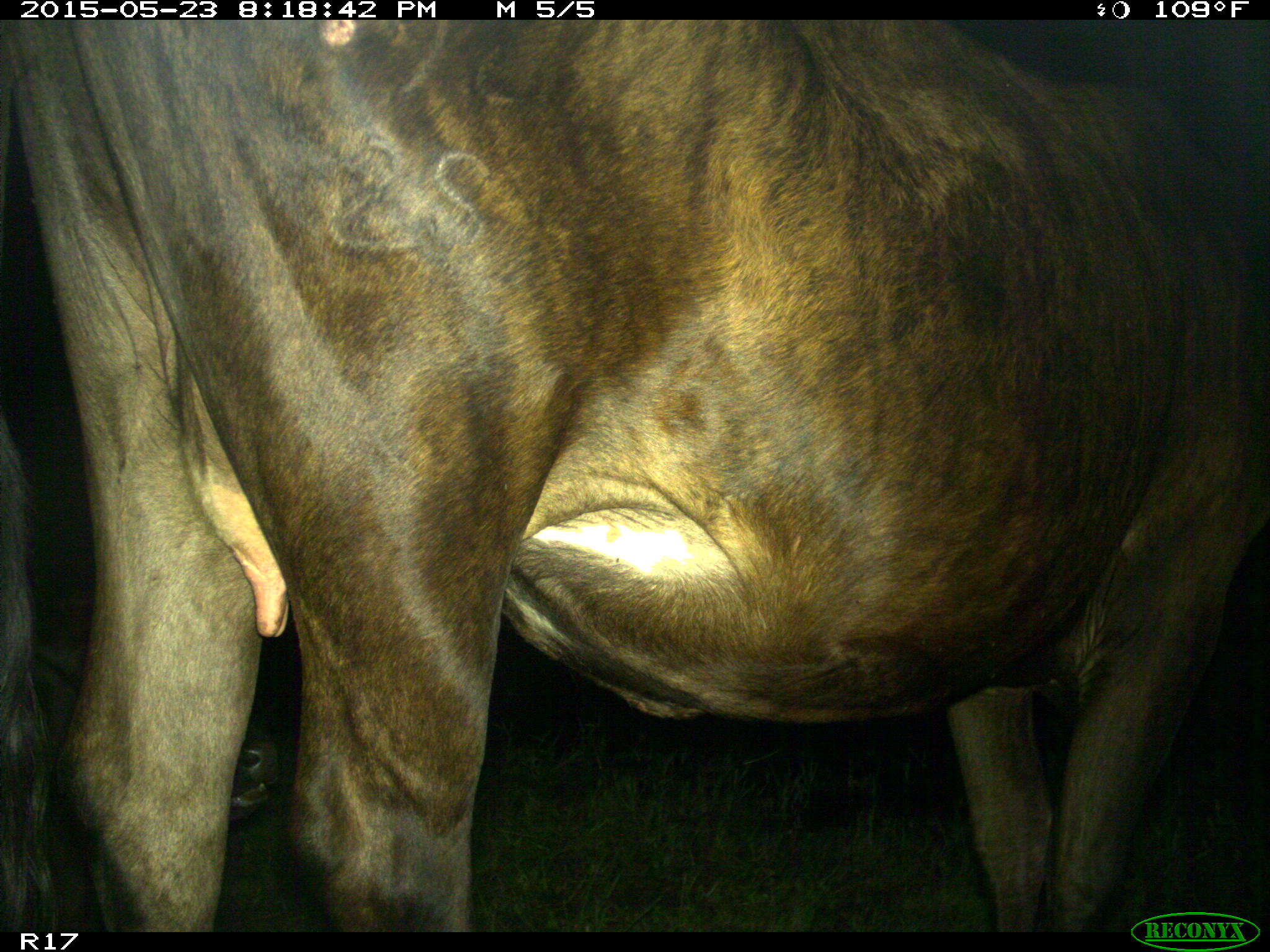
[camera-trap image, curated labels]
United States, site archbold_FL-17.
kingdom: Animalia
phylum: Chordata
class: Mammalia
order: Artiodactyla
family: Bovidae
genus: Bos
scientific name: Bos taurus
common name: domestic cow